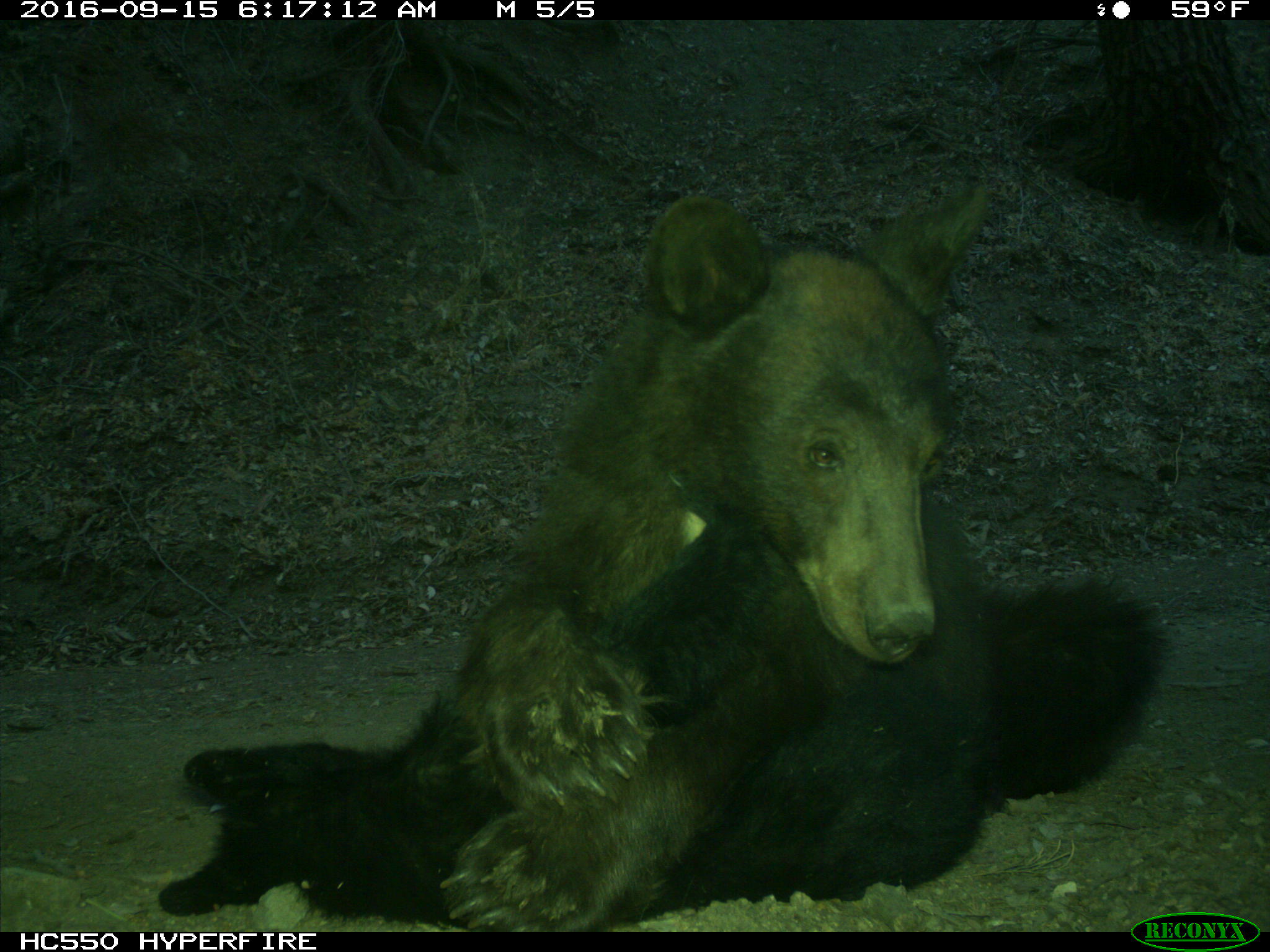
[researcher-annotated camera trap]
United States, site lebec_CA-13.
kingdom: Animalia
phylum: Chordata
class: Mammalia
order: Carnivora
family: Ursidae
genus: Ursus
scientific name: Ursus americanus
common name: american black bear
Ursus americanus (american black bear).